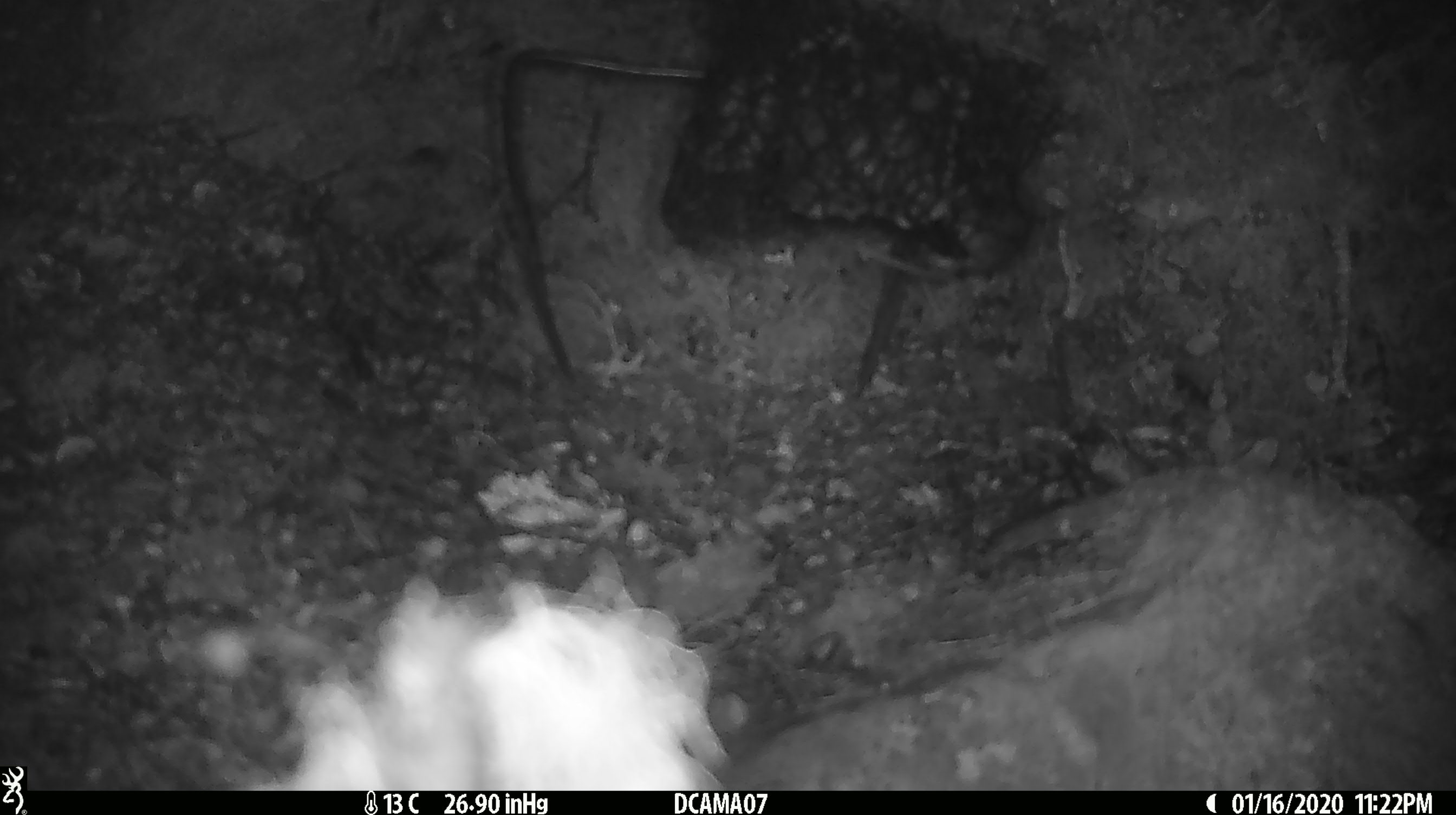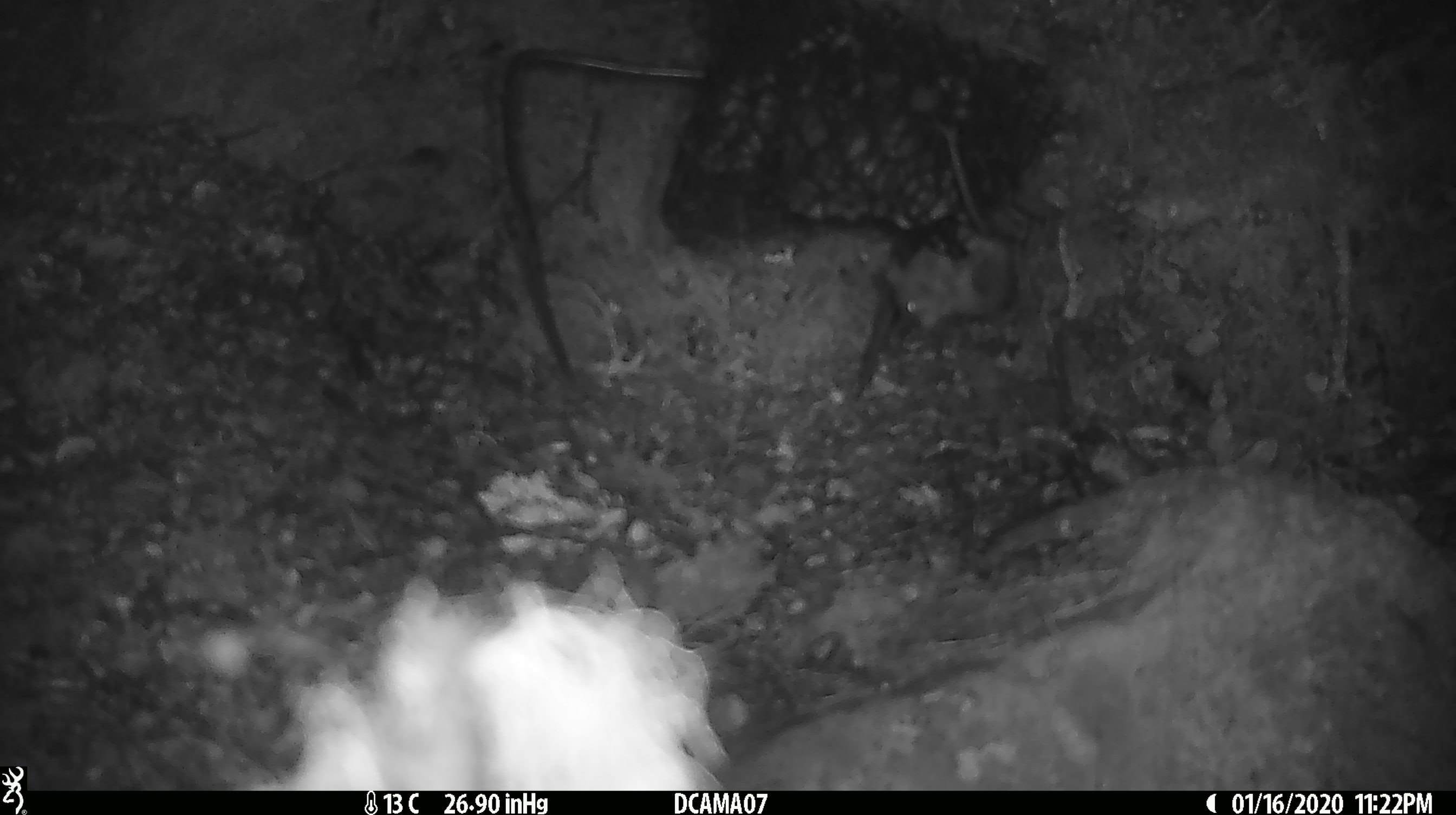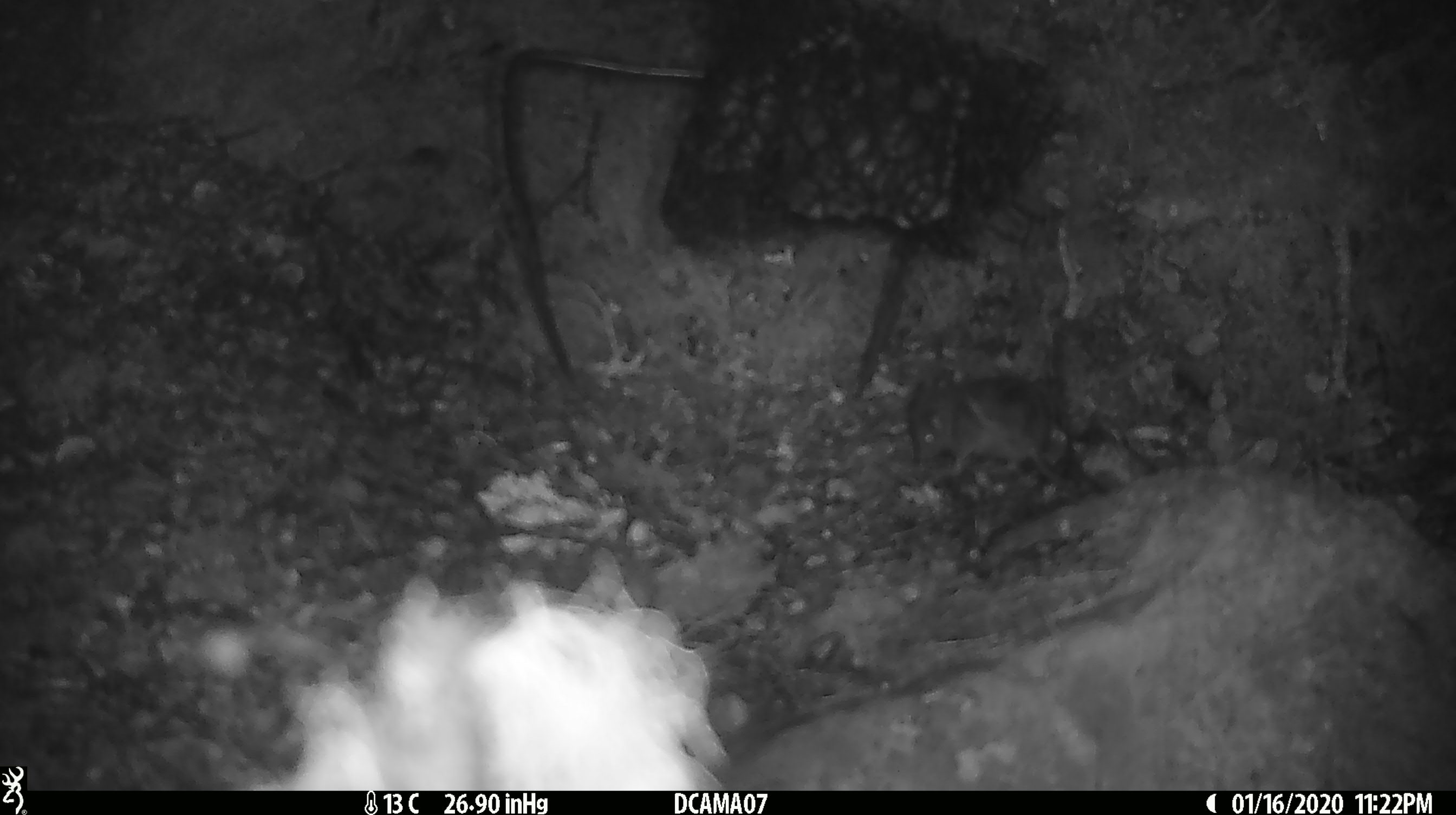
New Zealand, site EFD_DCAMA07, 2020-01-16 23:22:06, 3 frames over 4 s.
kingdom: Animalia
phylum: Chordata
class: Mammalia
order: Rodentia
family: Muridae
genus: Mus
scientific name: Mus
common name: mouse